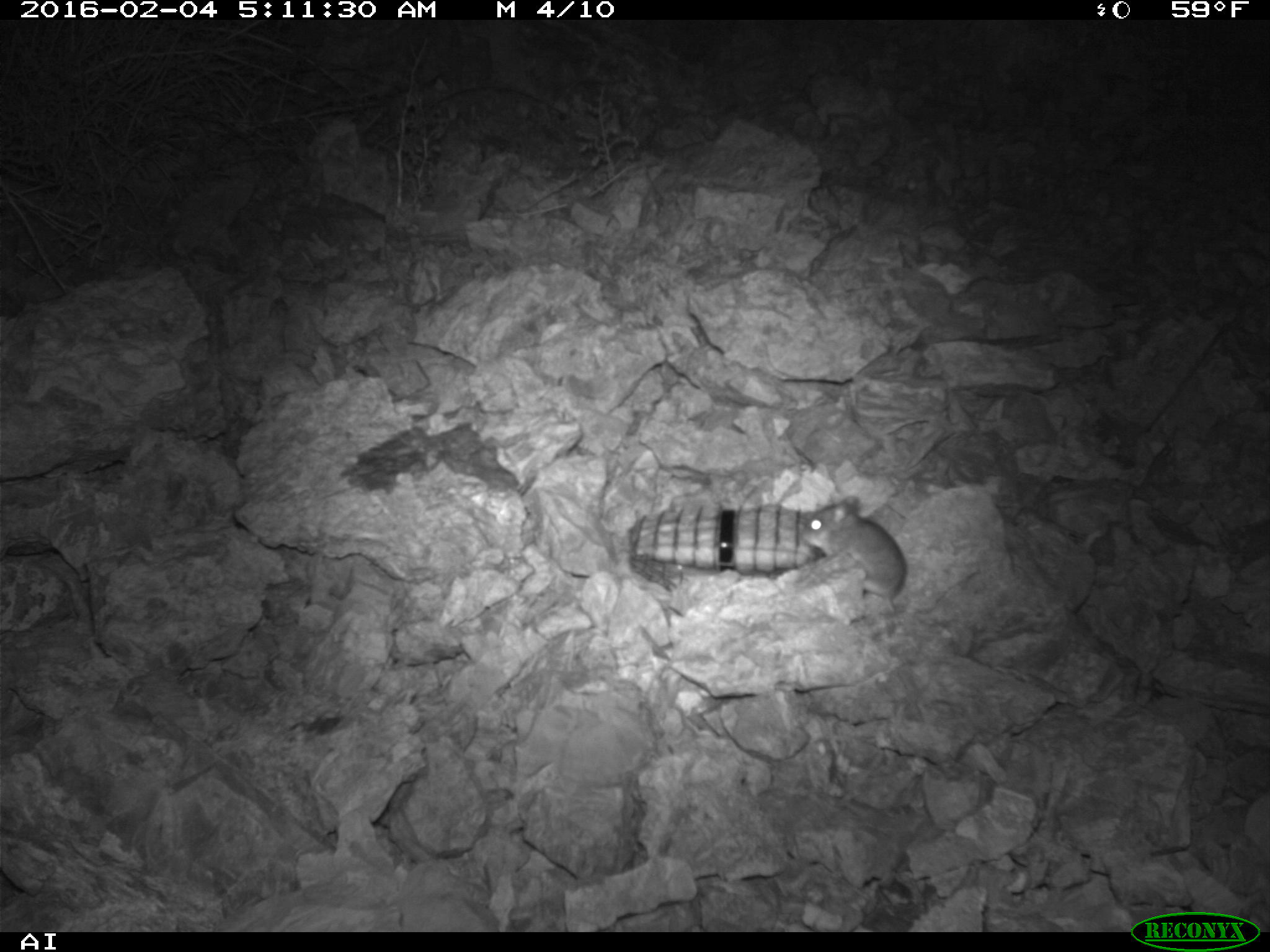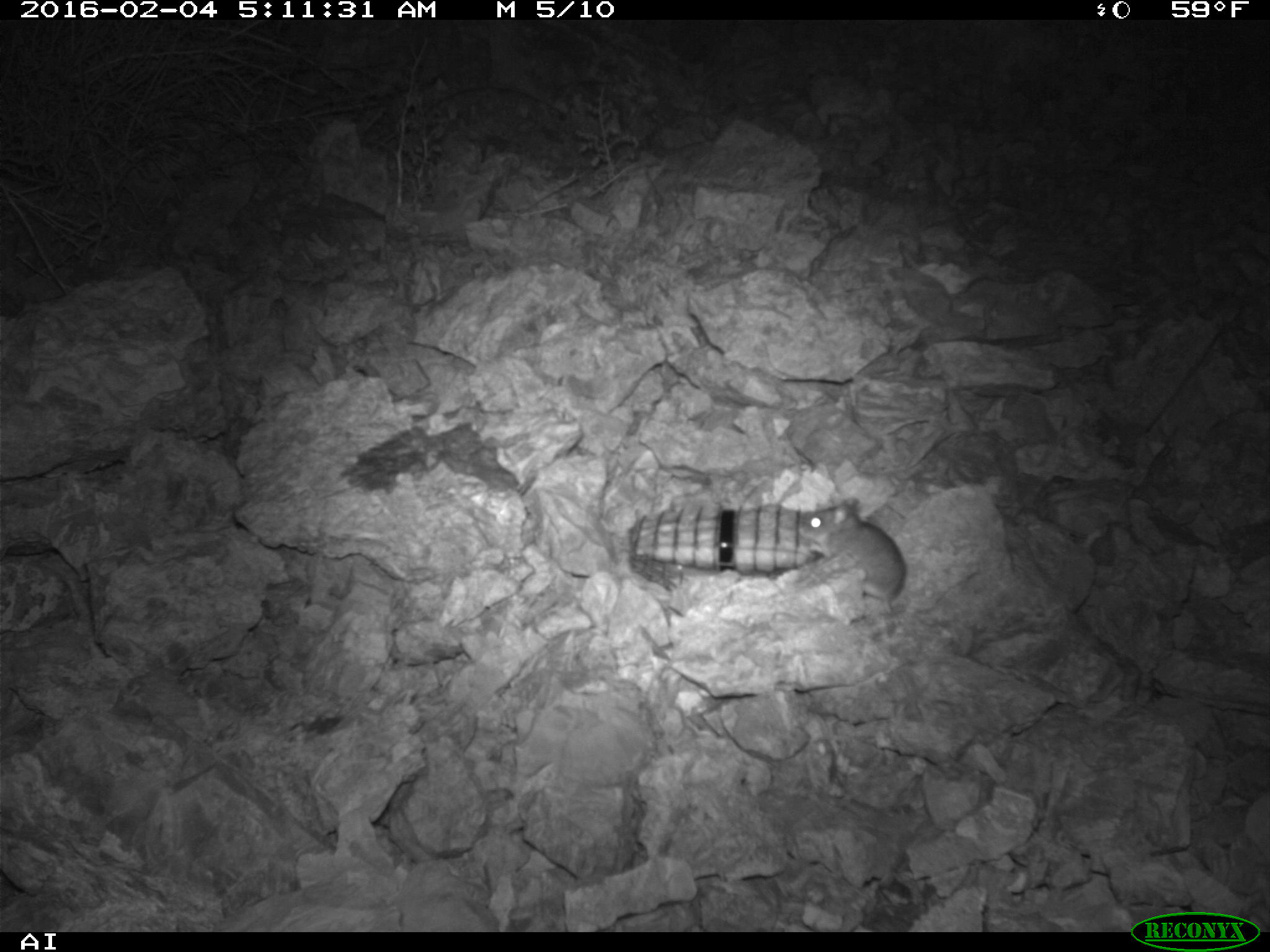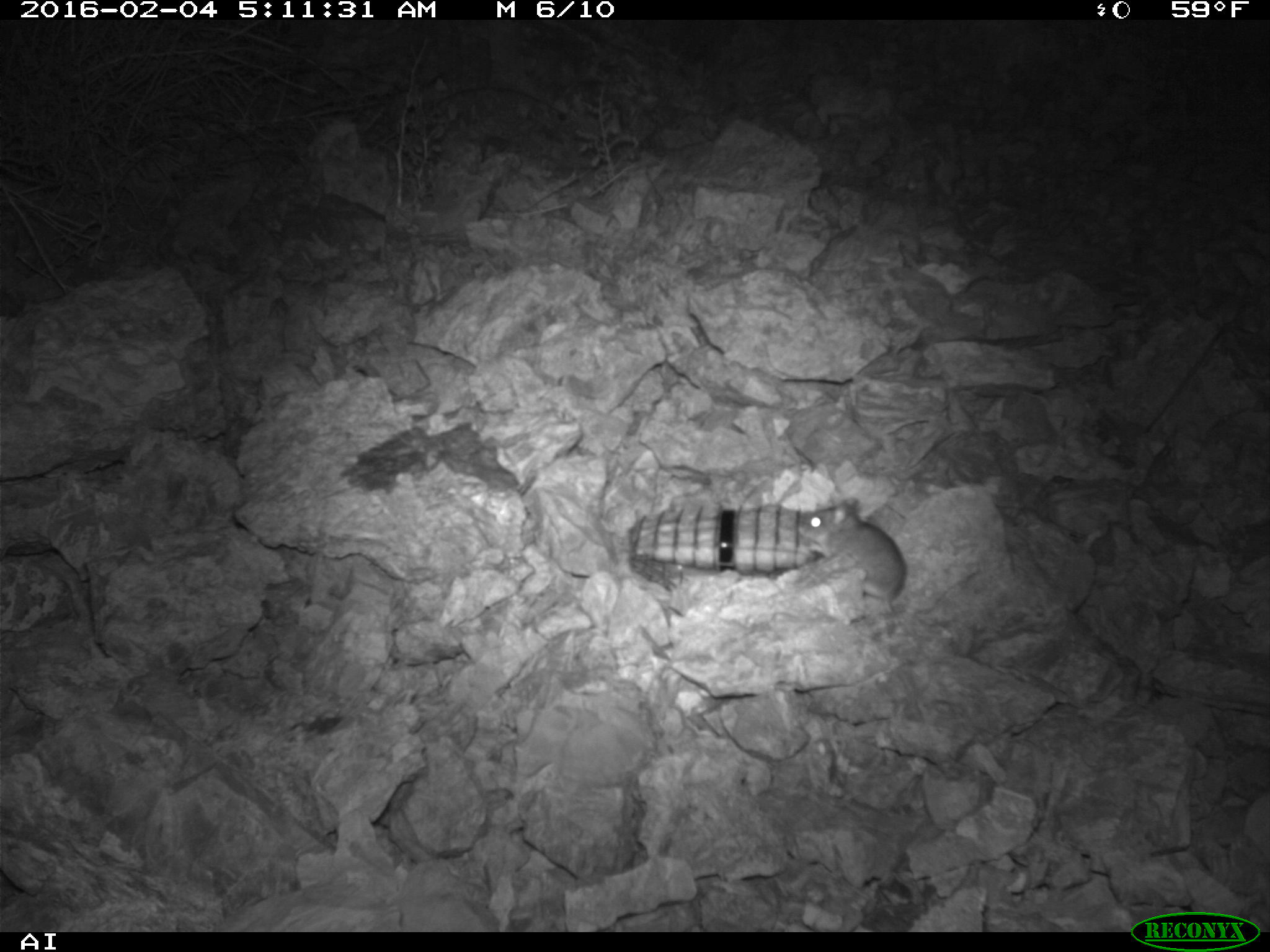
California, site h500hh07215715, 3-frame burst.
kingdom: Animalia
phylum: Chordata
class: Mammalia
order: Rodentia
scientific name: Rodentia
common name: rodent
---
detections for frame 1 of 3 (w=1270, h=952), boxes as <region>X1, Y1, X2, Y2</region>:
rodent: <region>799, 495, 907, 615</region>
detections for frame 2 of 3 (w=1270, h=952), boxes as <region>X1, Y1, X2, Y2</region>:
rodent: <region>797, 495, 979, 615</region>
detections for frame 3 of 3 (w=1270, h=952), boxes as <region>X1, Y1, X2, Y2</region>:
rodent: <region>796, 496, 982, 615</region>